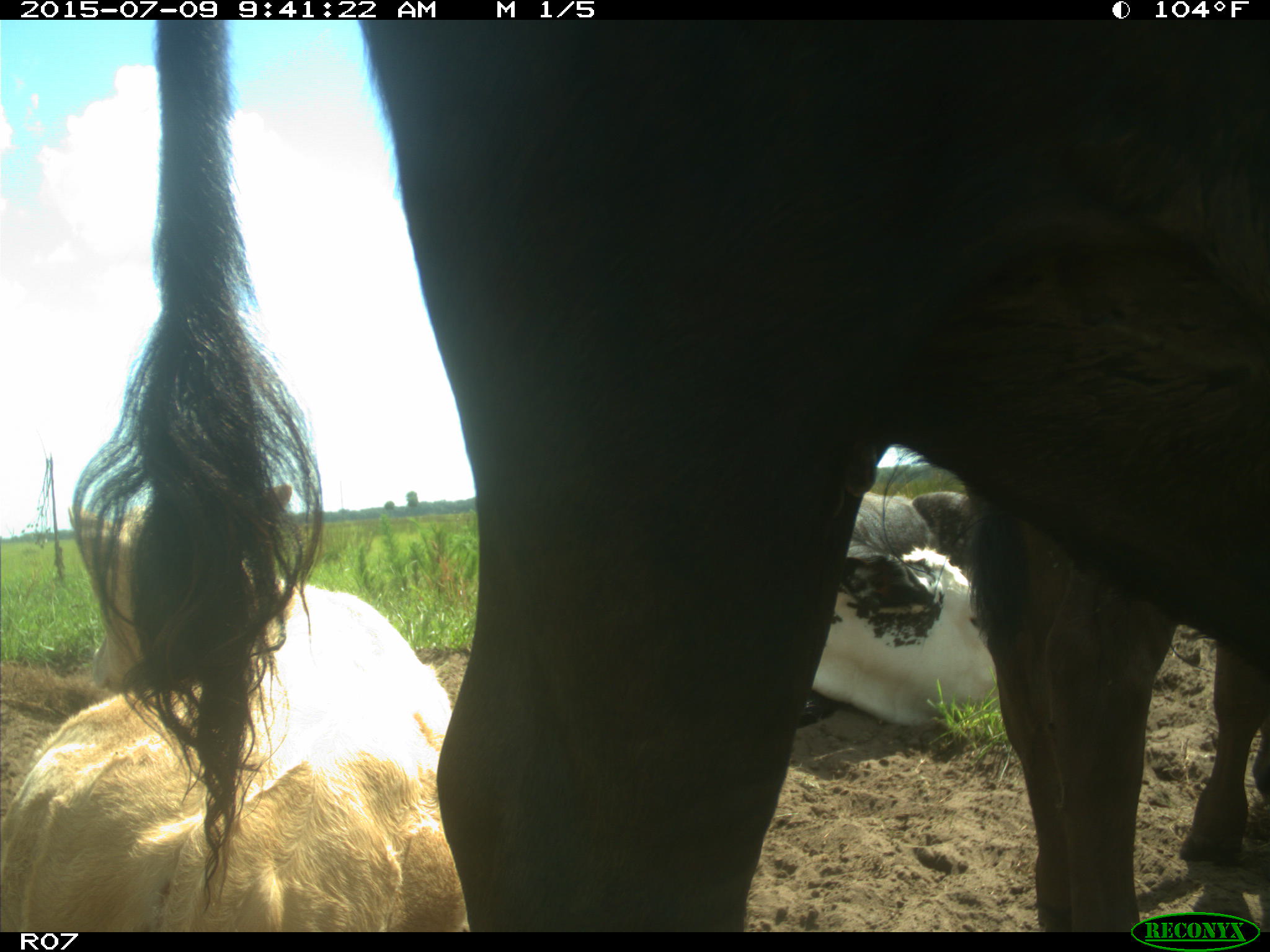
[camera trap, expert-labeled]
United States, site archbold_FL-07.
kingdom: Animalia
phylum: Chordata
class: Mammalia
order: Artiodactyla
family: Bovidae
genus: Bos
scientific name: Bos taurus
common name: domestic cow